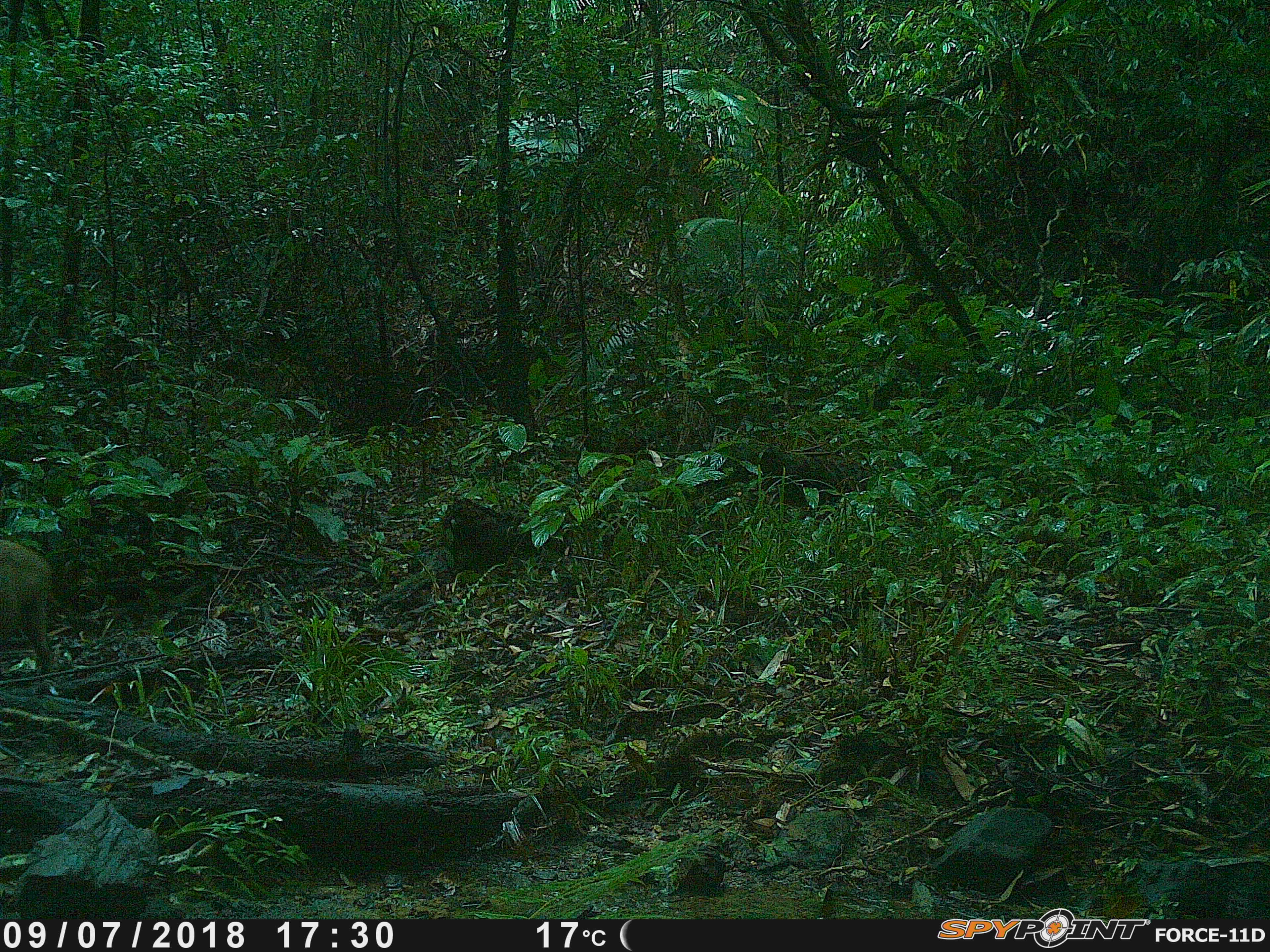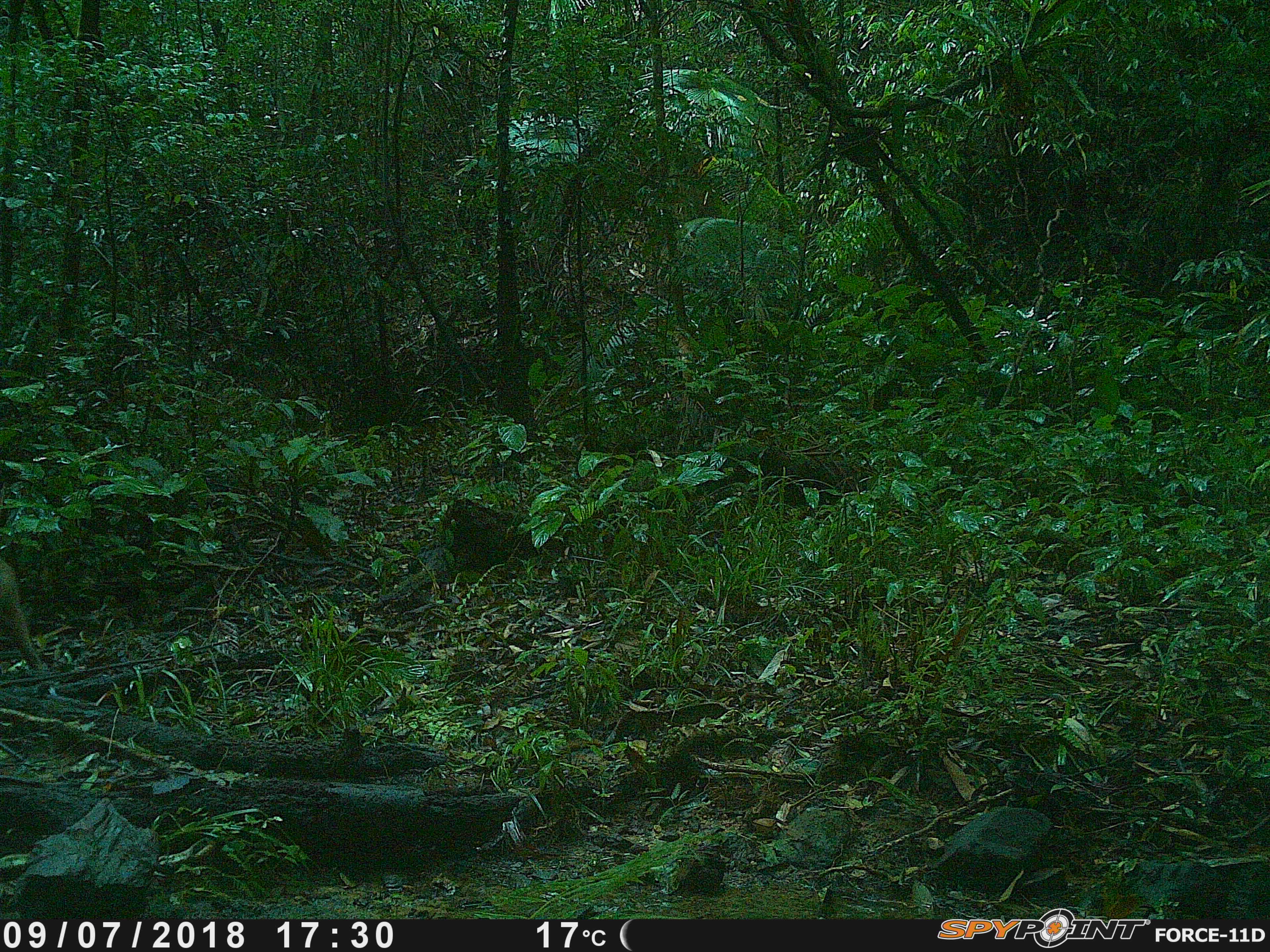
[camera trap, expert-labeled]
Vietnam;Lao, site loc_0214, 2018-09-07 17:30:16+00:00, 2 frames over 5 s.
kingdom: Animalia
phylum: Chordata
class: Mammalia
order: Artiodactyla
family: Suidae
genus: Sus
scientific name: Sus scrofa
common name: eurasian wild pig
Eurasian wild pig (Sus scrofa). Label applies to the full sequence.